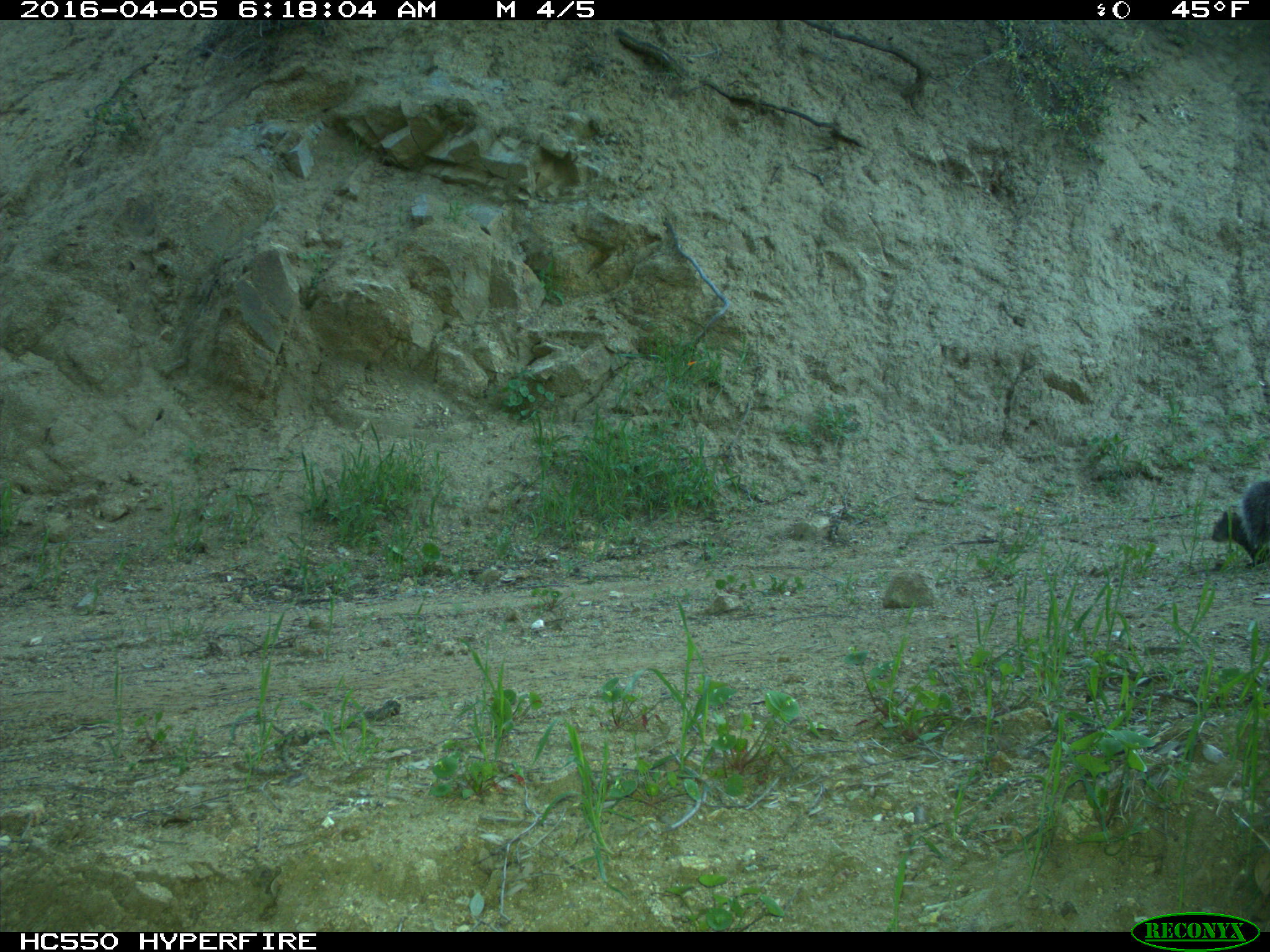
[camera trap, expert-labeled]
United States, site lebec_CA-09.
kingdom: Animalia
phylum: Chordata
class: Mammalia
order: Rodentia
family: Sciuridae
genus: Sciurus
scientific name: Sciurus carolinensis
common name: eastern gray squirrel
Sciurus carolinensis (eastern gray squirrel).